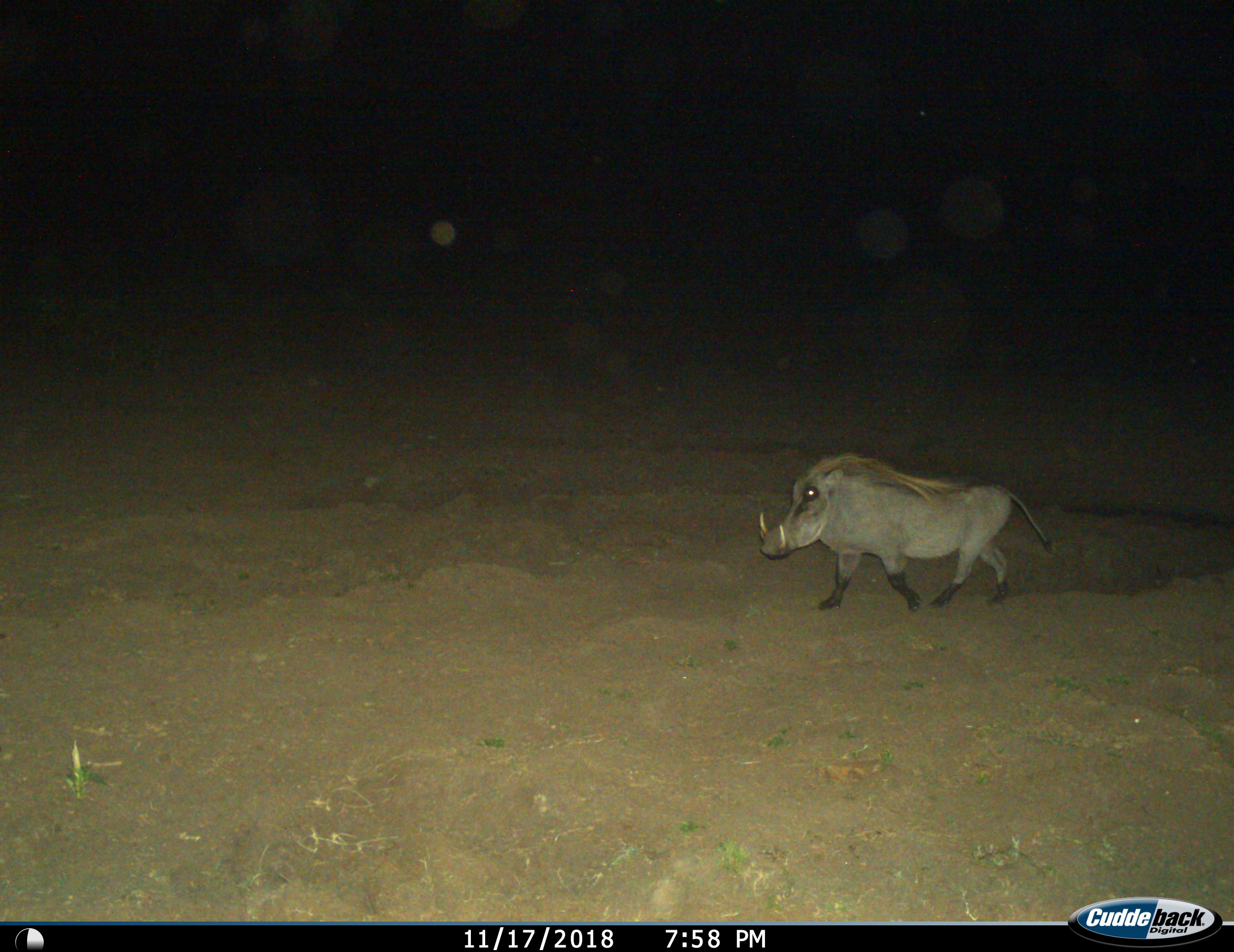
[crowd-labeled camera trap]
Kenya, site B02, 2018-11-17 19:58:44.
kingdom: Animalia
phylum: Chordata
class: Mammalia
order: Artiodactyla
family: Suidae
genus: Phacochoerus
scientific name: Phacochoerus africanus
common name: warthog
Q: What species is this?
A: Warthog (Phacochoerus africanus).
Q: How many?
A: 1.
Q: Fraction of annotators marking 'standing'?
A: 22%.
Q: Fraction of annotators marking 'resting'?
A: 0%.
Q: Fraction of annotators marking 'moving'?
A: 89%.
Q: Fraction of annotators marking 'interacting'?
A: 0%.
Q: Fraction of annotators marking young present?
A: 0%.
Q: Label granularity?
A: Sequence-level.